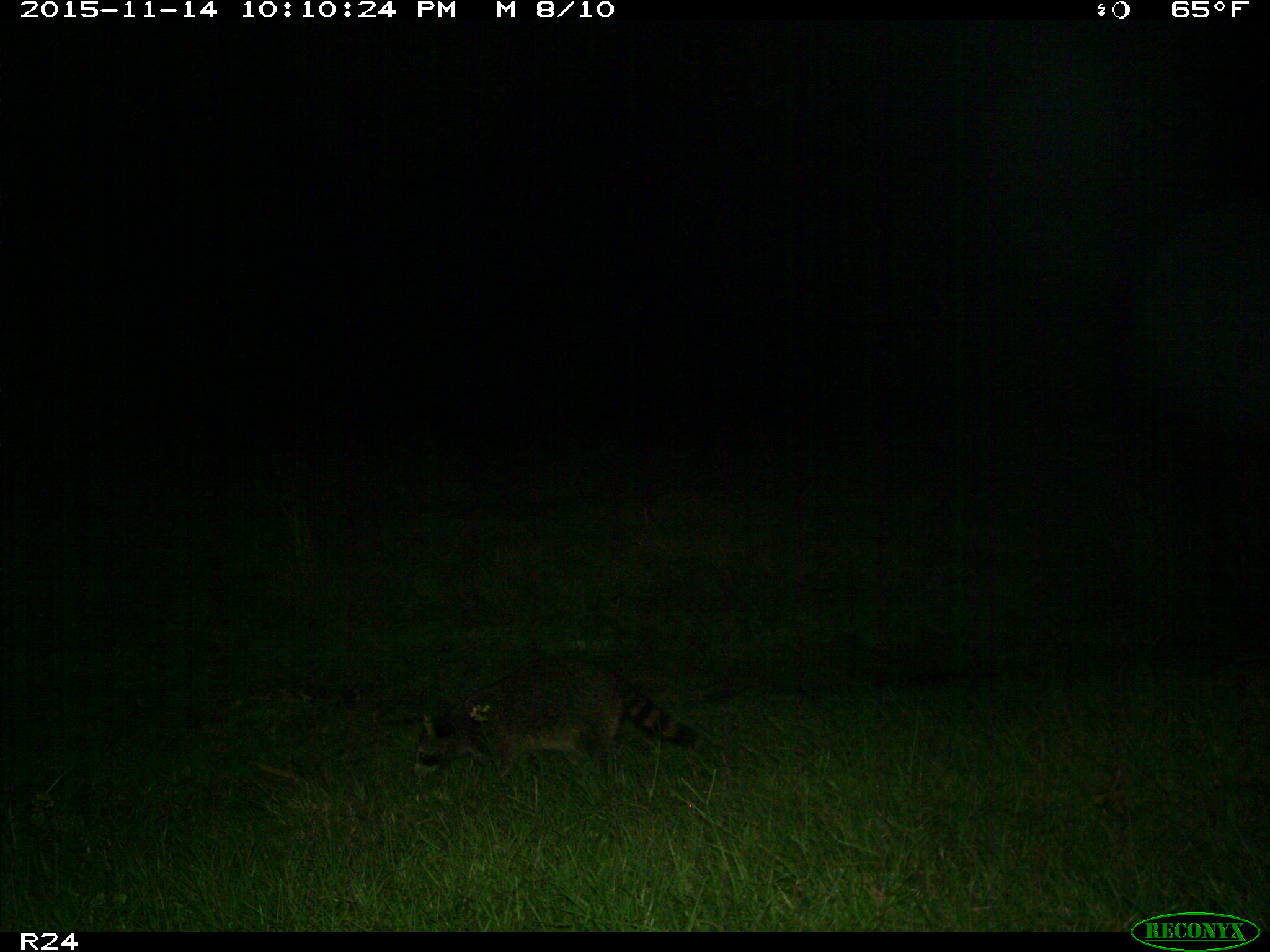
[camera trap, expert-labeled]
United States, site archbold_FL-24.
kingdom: Animalia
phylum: Chordata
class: Mammalia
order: Carnivora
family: Procyonidae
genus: Procyon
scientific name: Procyon lotor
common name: common raccoon